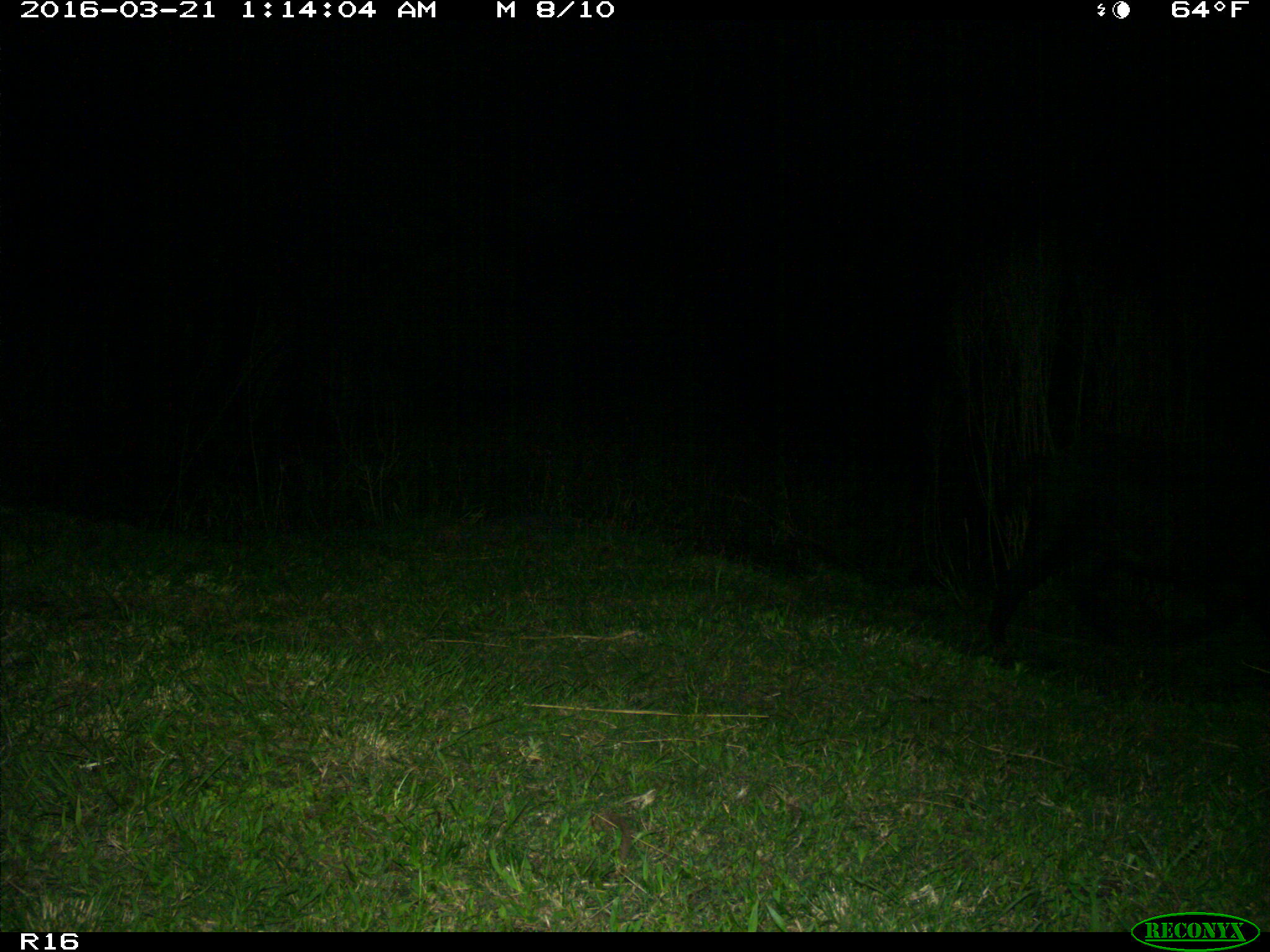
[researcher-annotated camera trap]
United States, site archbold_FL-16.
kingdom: Animalia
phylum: Chordata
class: Mammalia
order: Artiodactyla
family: Suidae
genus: Sus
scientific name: Sus scrofa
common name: wild boar